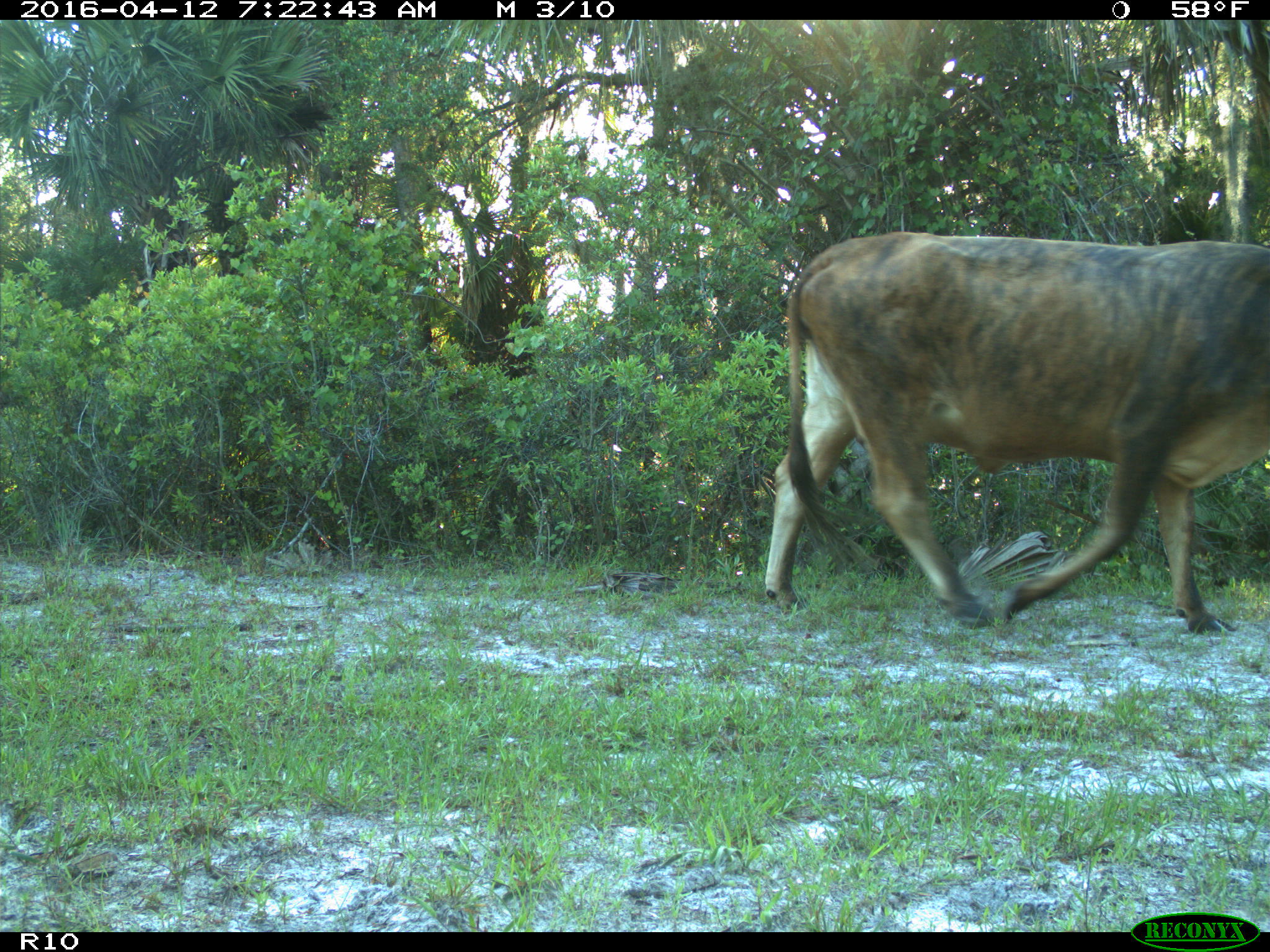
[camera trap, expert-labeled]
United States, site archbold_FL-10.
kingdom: Animalia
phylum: Chordata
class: Mammalia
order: Artiodactyla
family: Bovidae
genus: Bos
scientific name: Bos taurus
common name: domestic cow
Bos taurus (domestic cow).